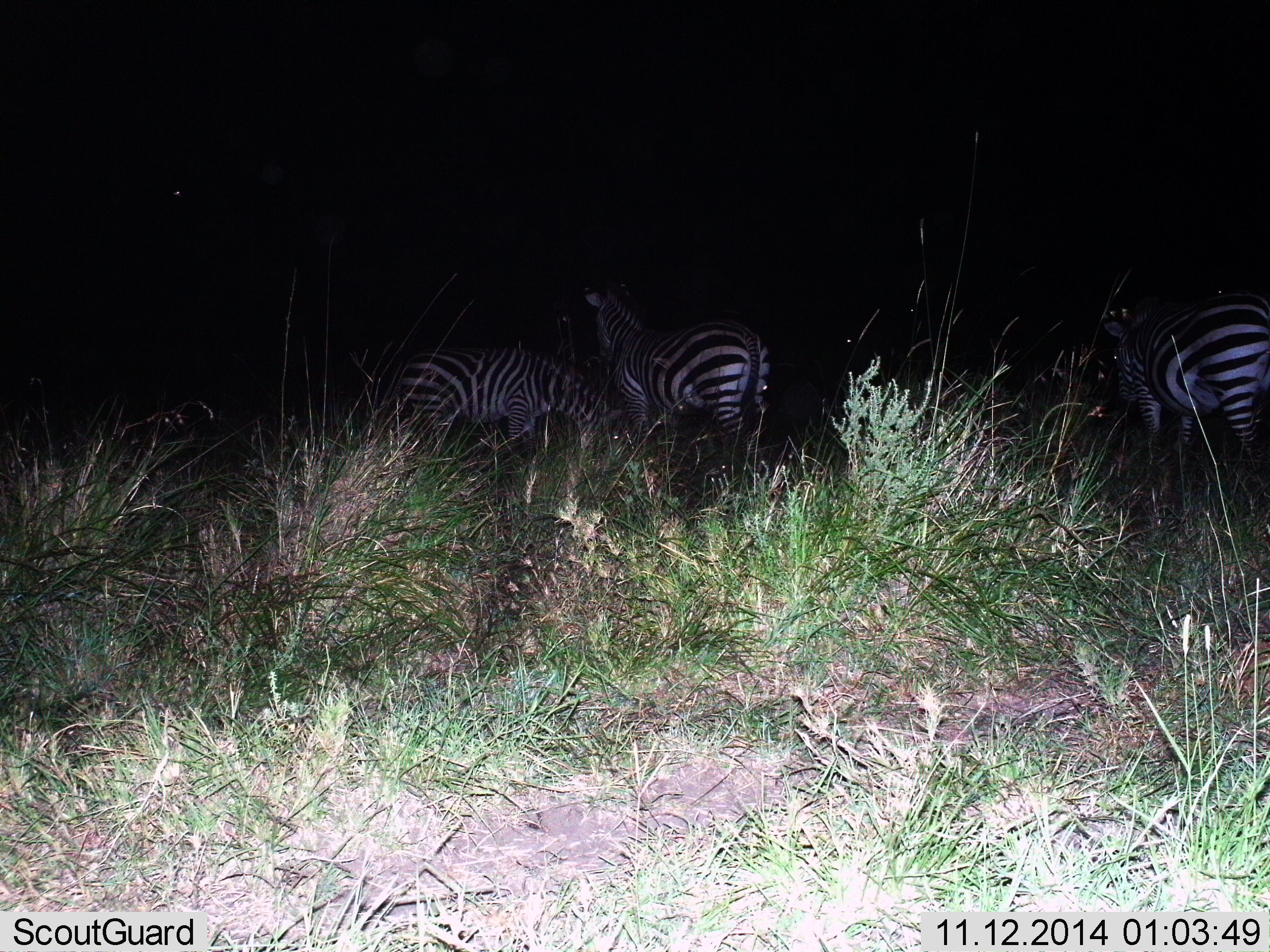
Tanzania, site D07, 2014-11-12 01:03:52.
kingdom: Animalia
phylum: Chordata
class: Mammalia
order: Perissodactyla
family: Equidae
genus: Equus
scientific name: Equus quagga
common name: plains zebra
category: zebra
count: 3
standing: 82%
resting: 0%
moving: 18%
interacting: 0%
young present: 0%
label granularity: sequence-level